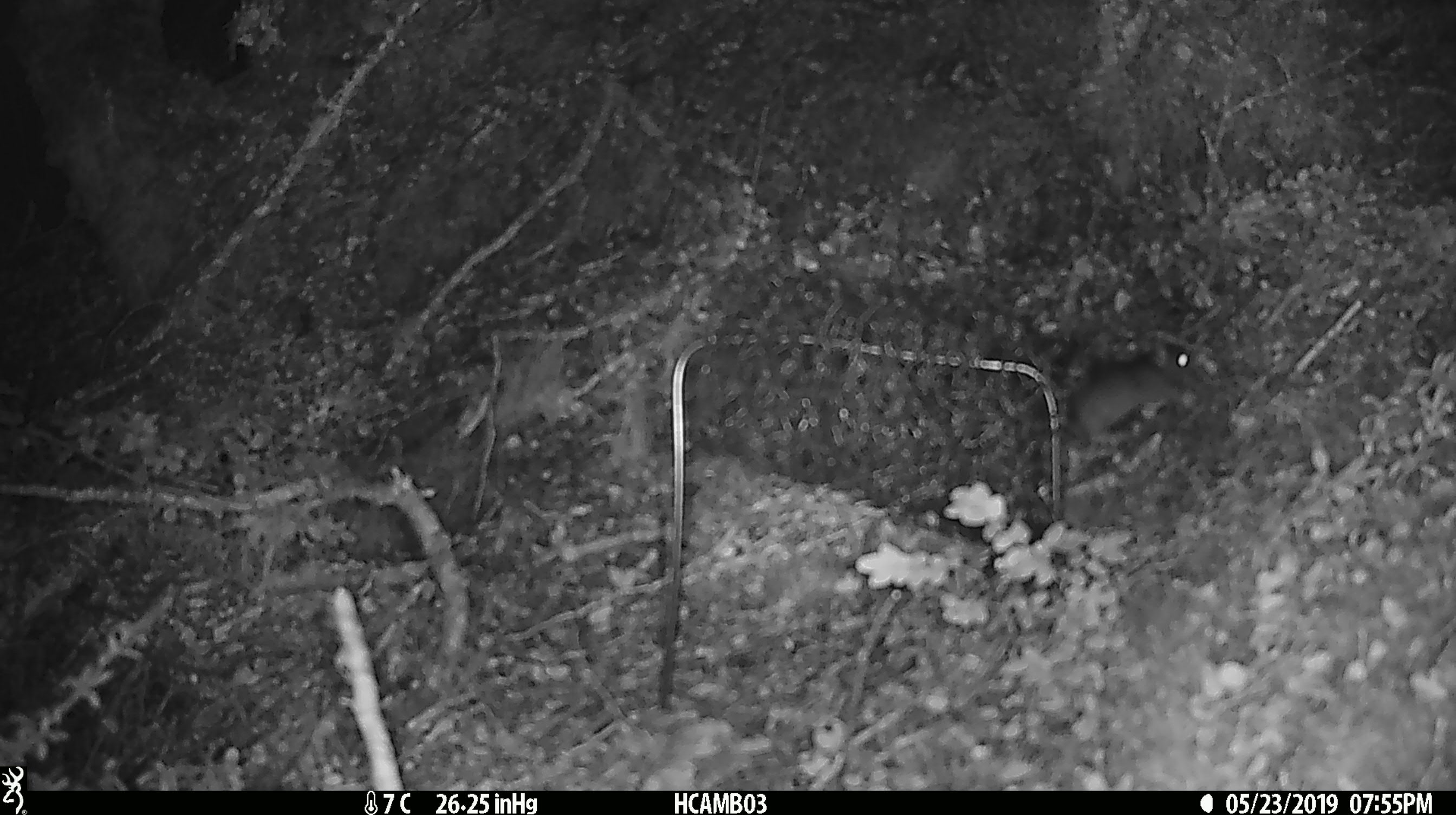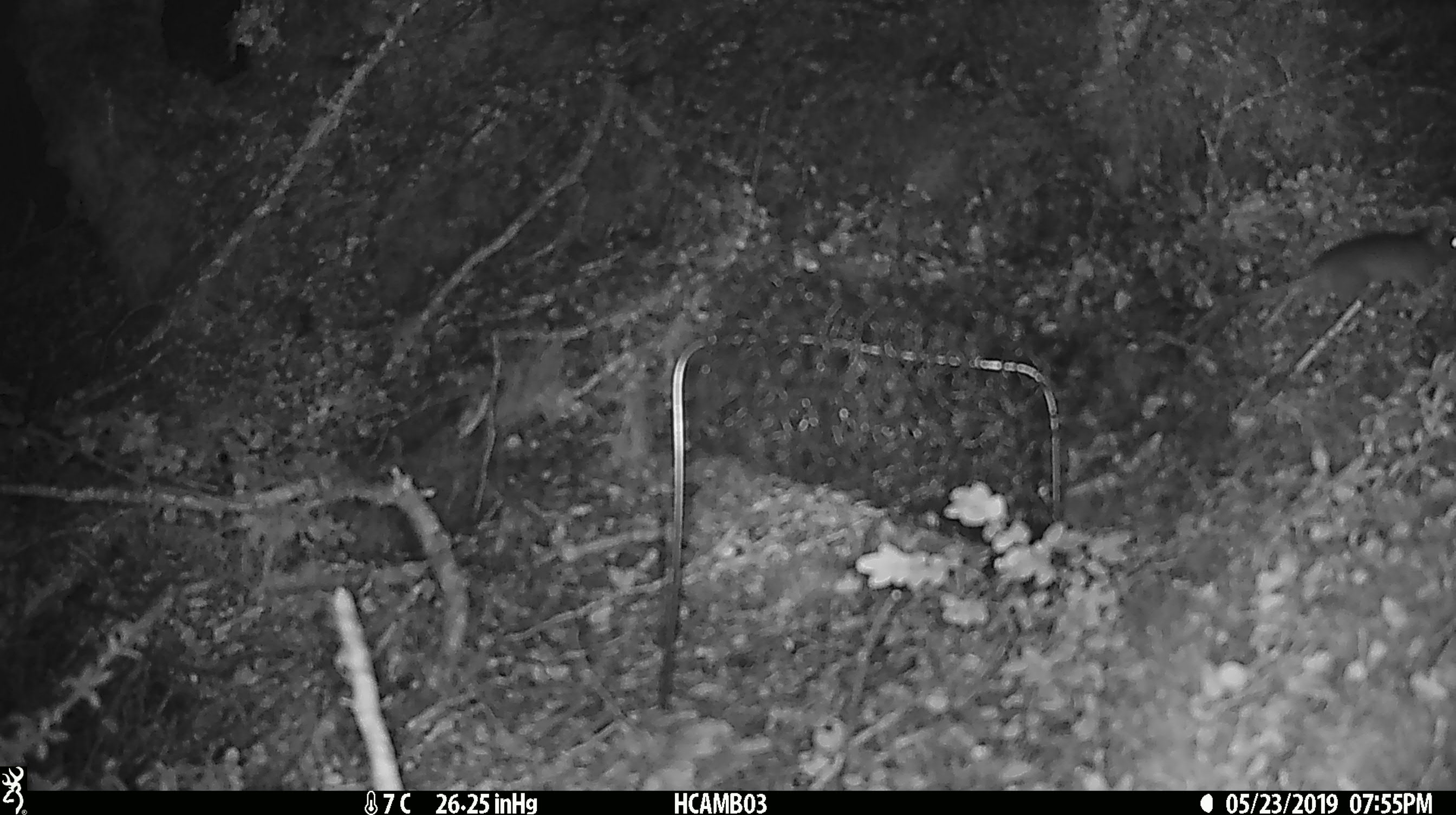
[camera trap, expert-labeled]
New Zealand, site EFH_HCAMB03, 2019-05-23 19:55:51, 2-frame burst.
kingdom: Animalia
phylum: Chordata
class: Mammalia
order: Rodentia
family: Muridae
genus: Mus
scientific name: Mus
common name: mouse